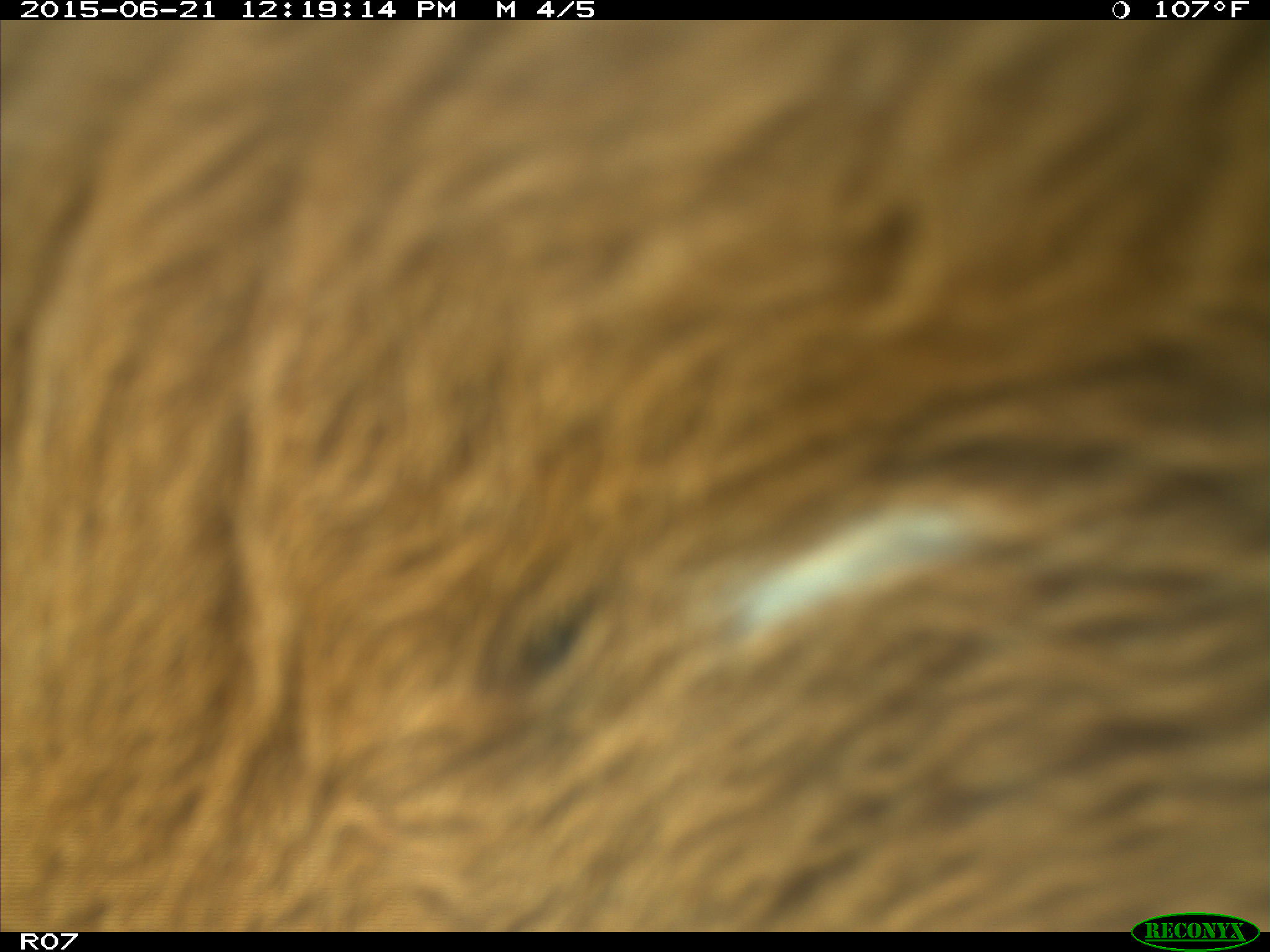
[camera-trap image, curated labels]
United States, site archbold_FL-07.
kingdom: Animalia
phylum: Chordata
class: Mammalia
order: Artiodactyla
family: Bovidae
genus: Bos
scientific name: Bos taurus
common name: domestic cow